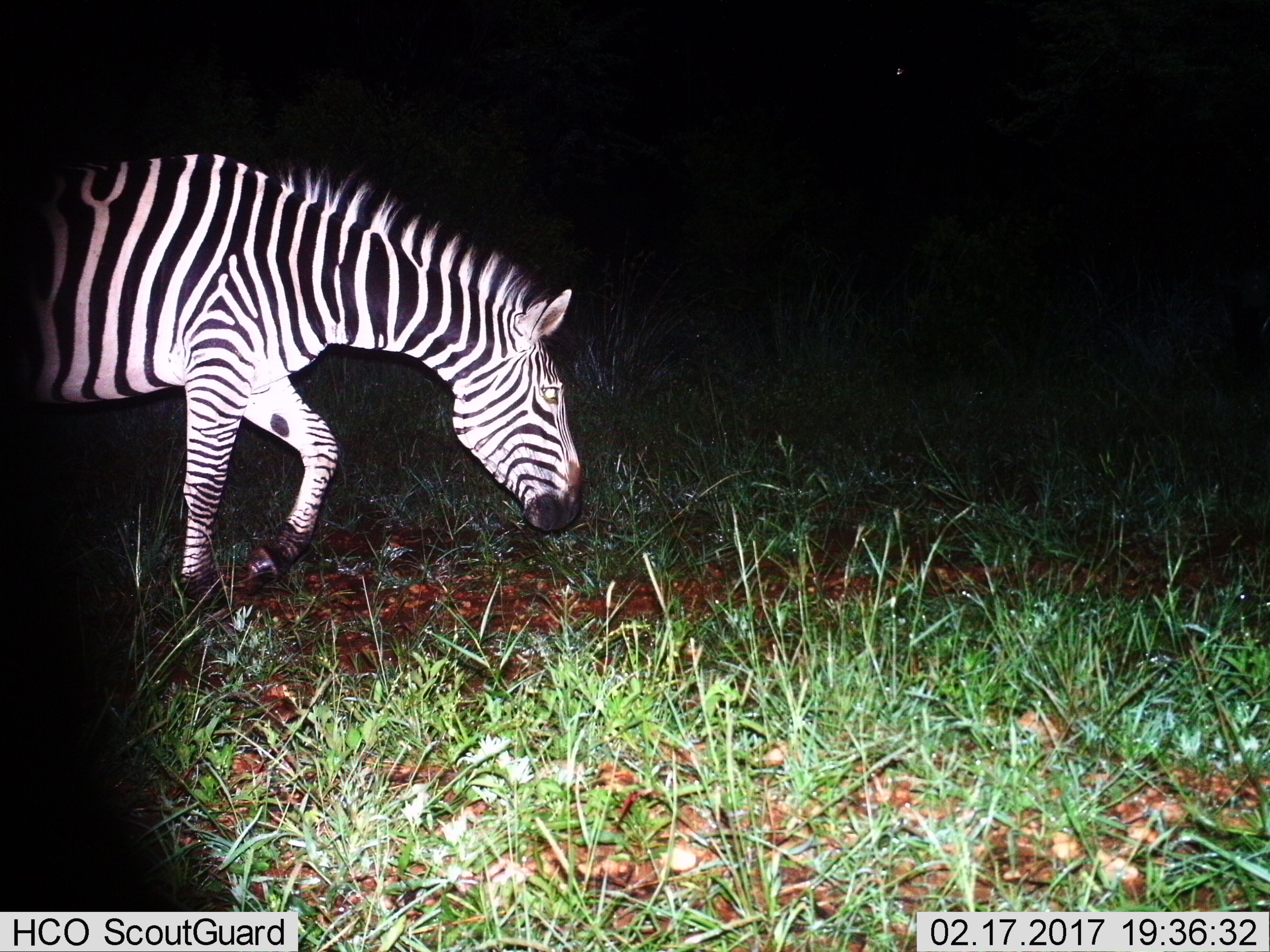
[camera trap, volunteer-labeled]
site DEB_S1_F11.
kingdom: Animalia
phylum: Chordata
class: Mammalia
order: Perissodactyla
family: Equidae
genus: Equus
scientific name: Equus quagga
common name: plains zebra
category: zebraplains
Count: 1.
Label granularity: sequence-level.